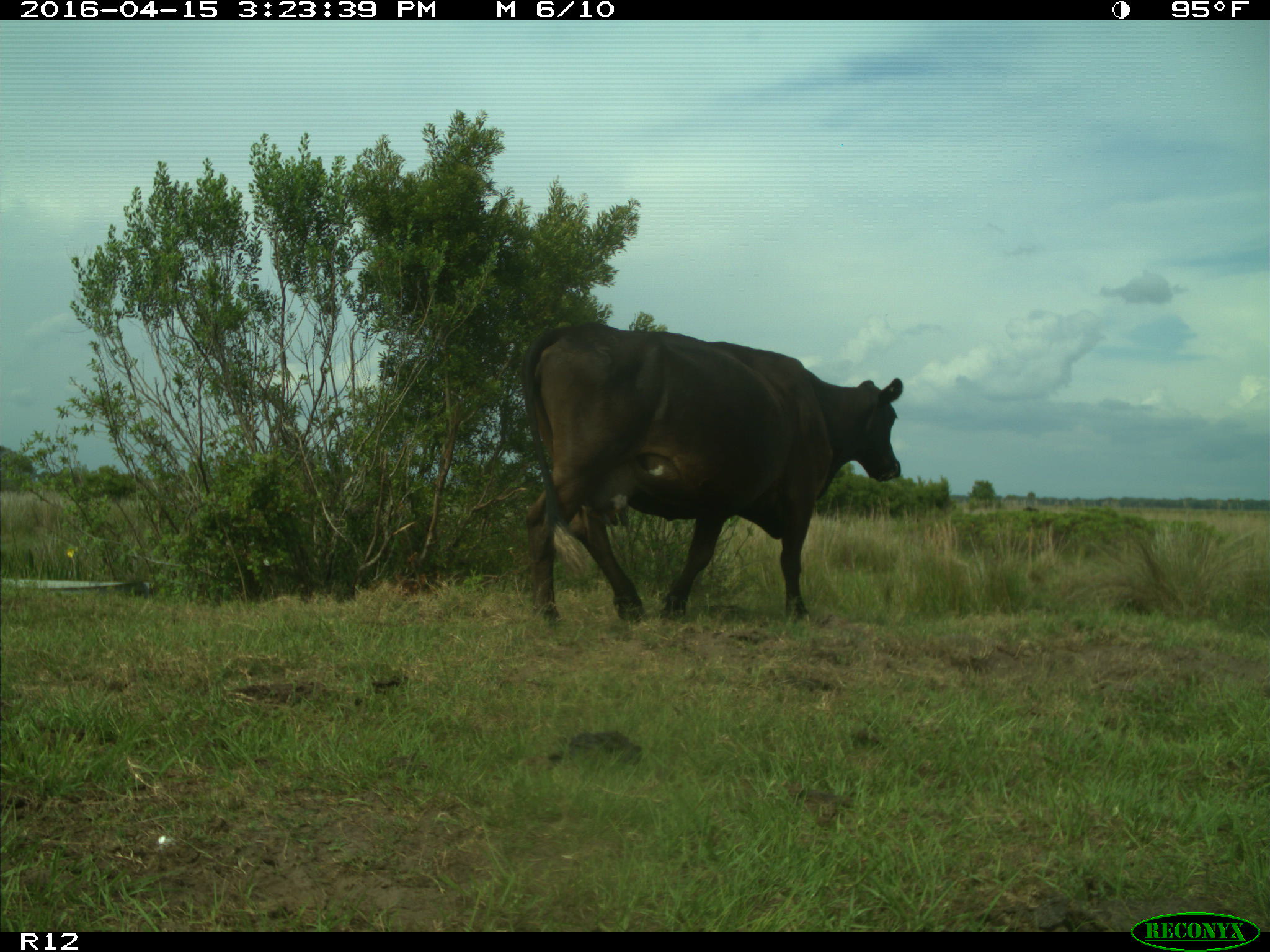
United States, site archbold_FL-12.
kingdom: Animalia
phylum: Chordata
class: Mammalia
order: Artiodactyla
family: Bovidae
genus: Bos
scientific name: Bos taurus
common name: domestic cow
Bos taurus (domestic cow).